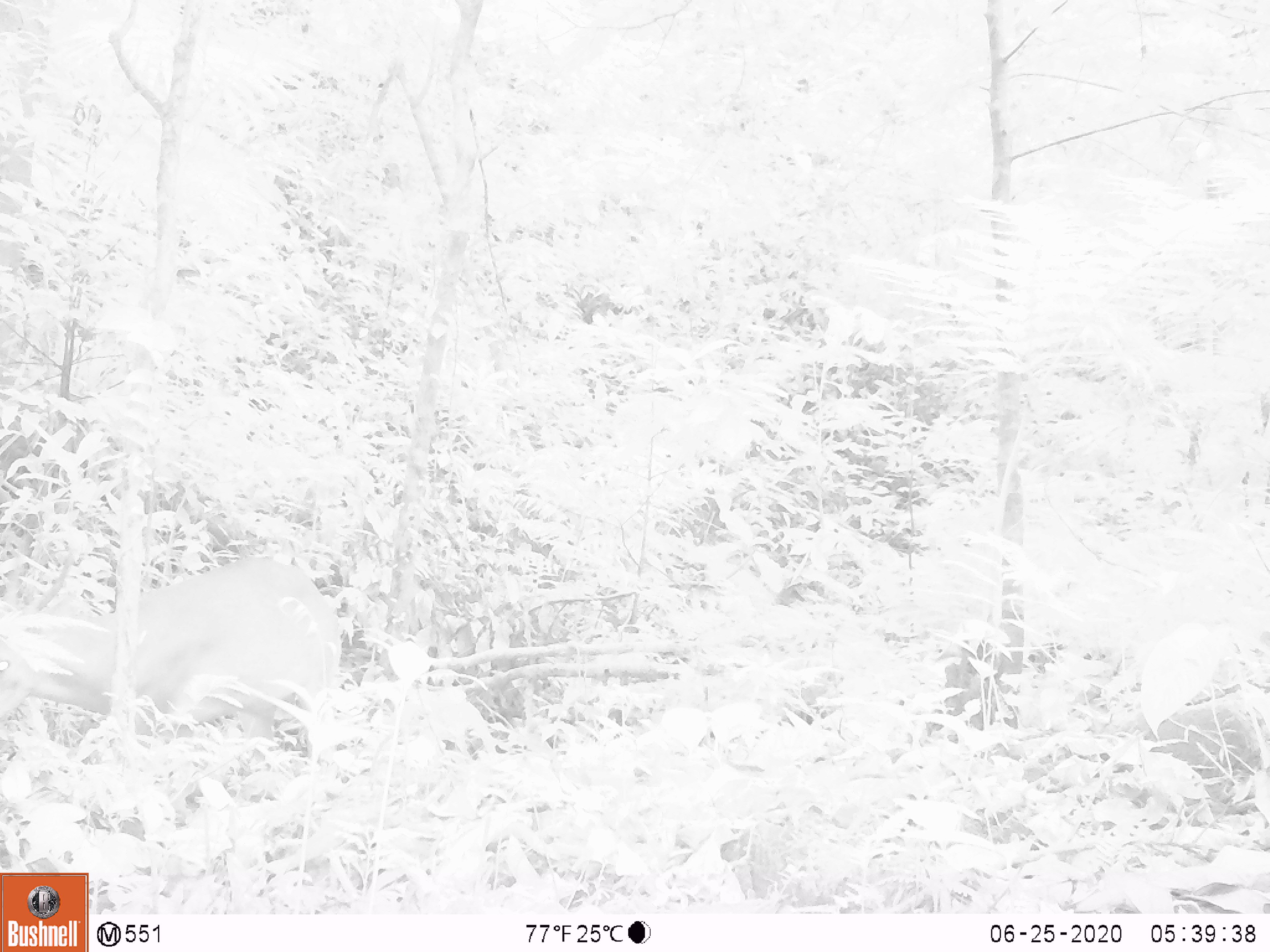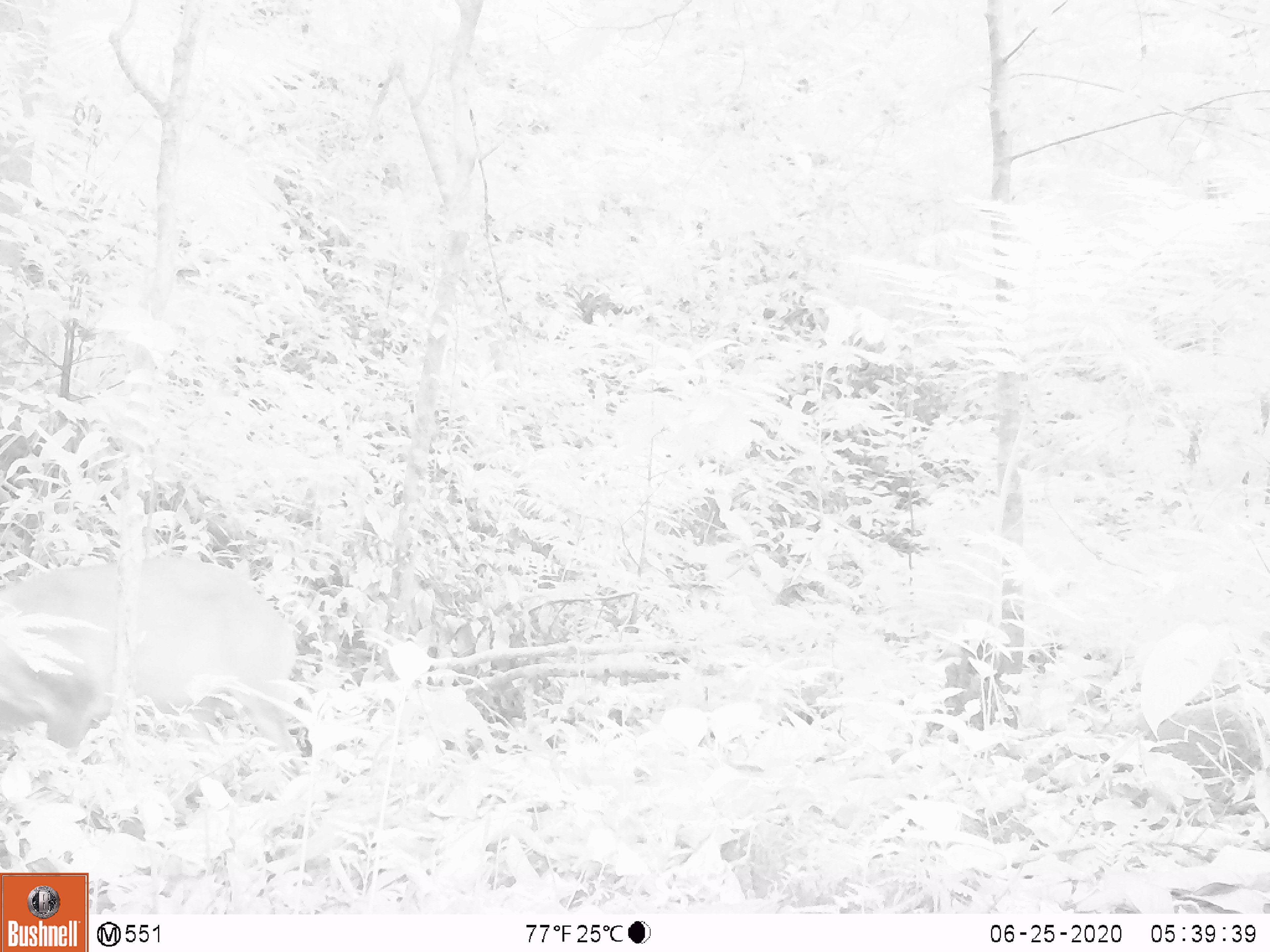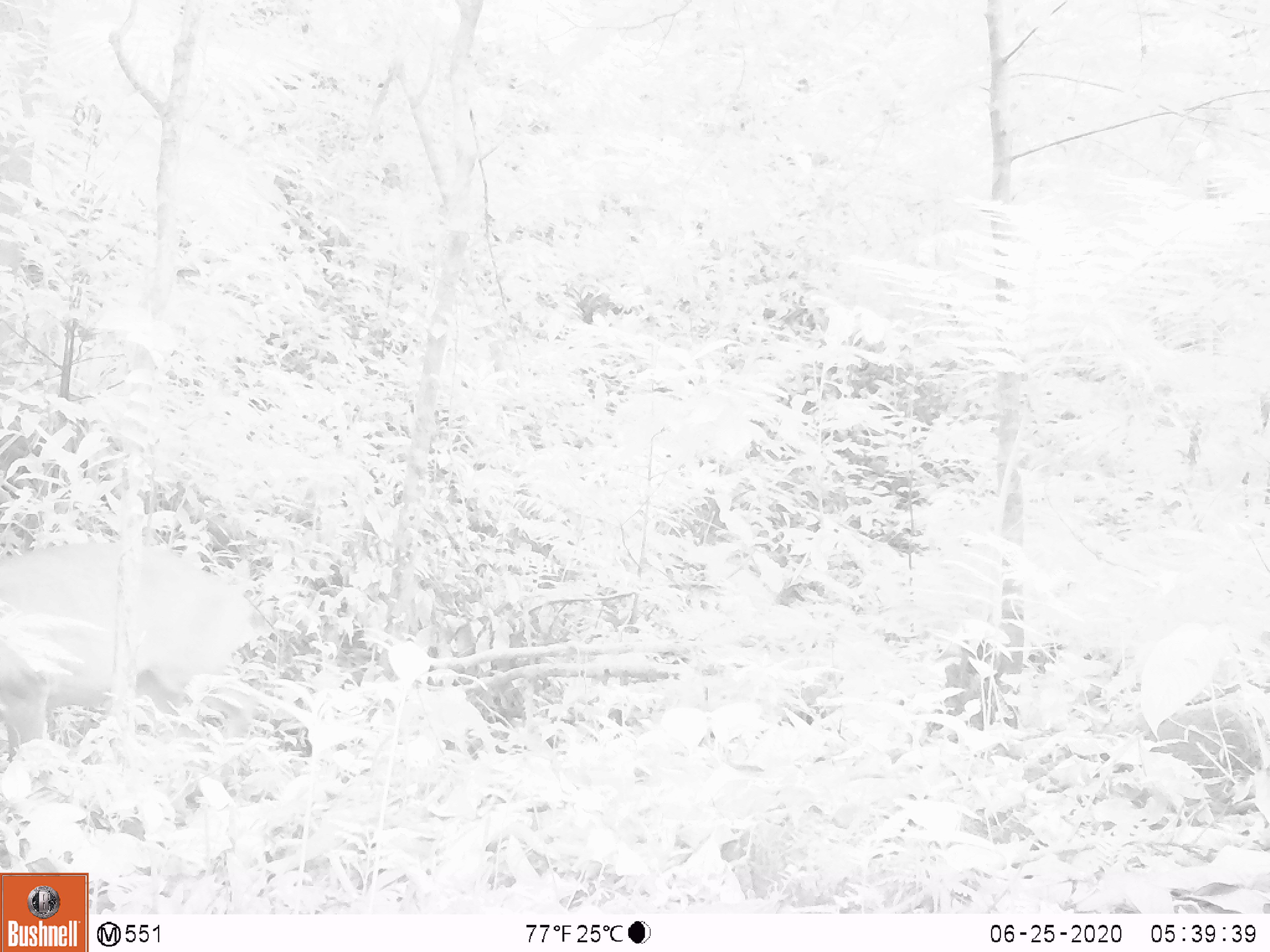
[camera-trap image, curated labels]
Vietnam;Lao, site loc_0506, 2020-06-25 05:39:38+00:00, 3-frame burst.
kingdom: Animalia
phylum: Chordata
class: Mammalia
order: Artiodactyla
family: Cervidae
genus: Muntiacus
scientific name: Muntiacus vuquangensis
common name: large-antlered muntjac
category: large antlered muntjac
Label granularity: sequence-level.